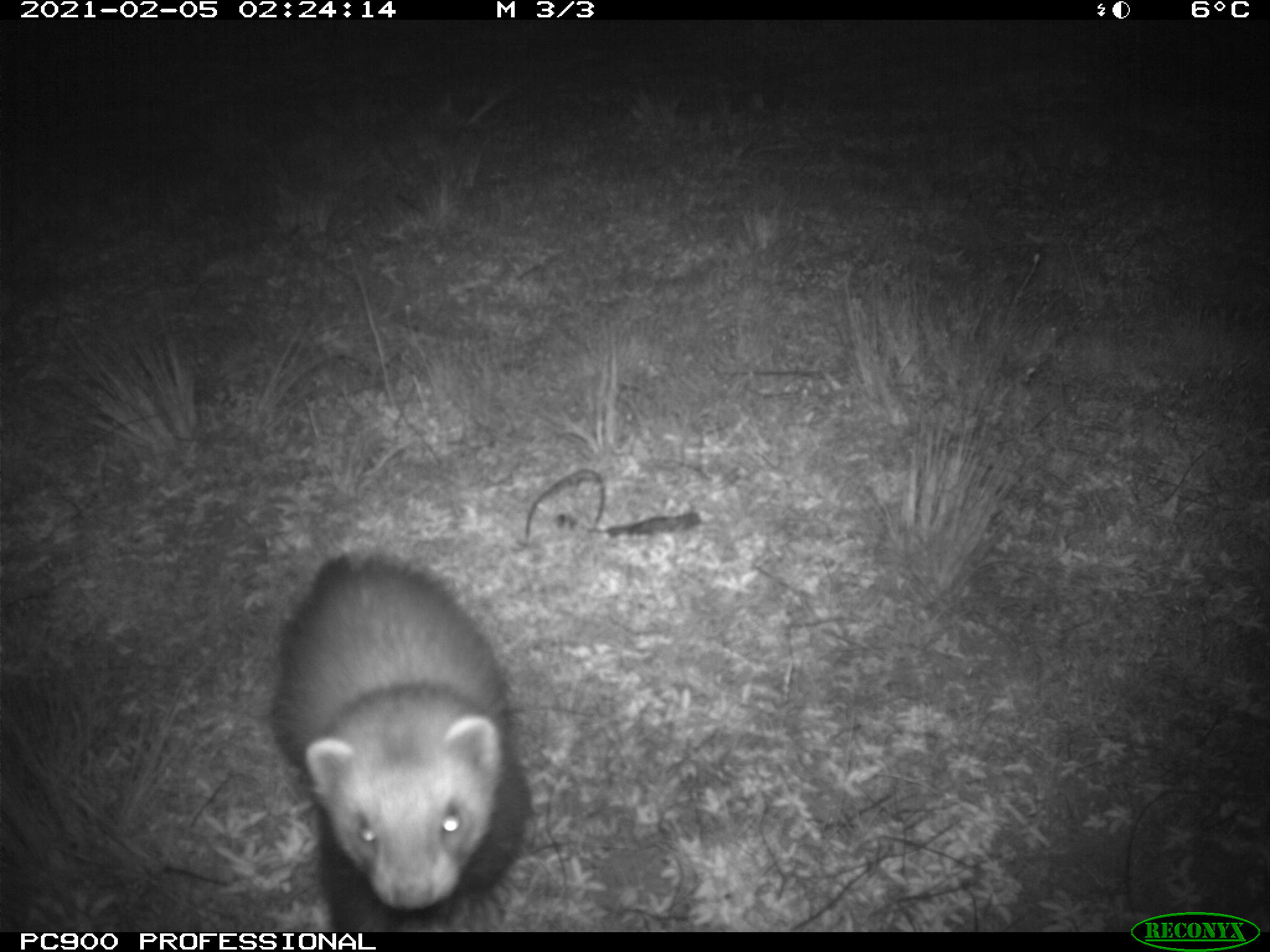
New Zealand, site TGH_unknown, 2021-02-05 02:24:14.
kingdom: Animalia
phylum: Chordata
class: Mammalia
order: Carnivora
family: Mustelidae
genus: Mustela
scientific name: Mustela furo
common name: ferret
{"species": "ferret (Mustela furo)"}